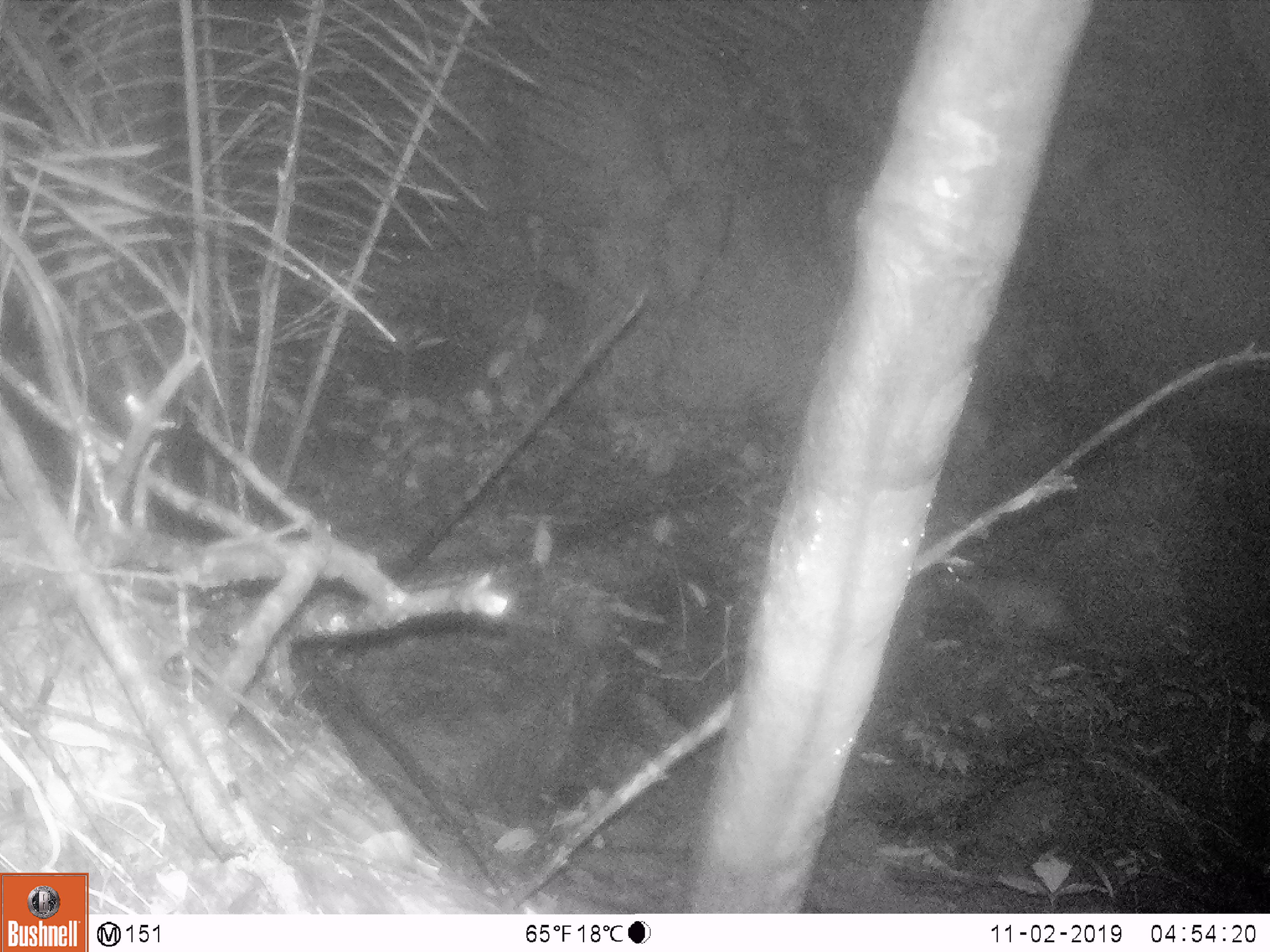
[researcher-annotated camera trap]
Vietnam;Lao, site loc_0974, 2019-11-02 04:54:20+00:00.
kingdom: Animalia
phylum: Chordata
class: Mammalia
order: Rodentia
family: Hystricidae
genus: Atherurus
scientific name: Atherurus macrourus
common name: asiatic brush-tailed porcupine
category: asiatic brush tailed porcupine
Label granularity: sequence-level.